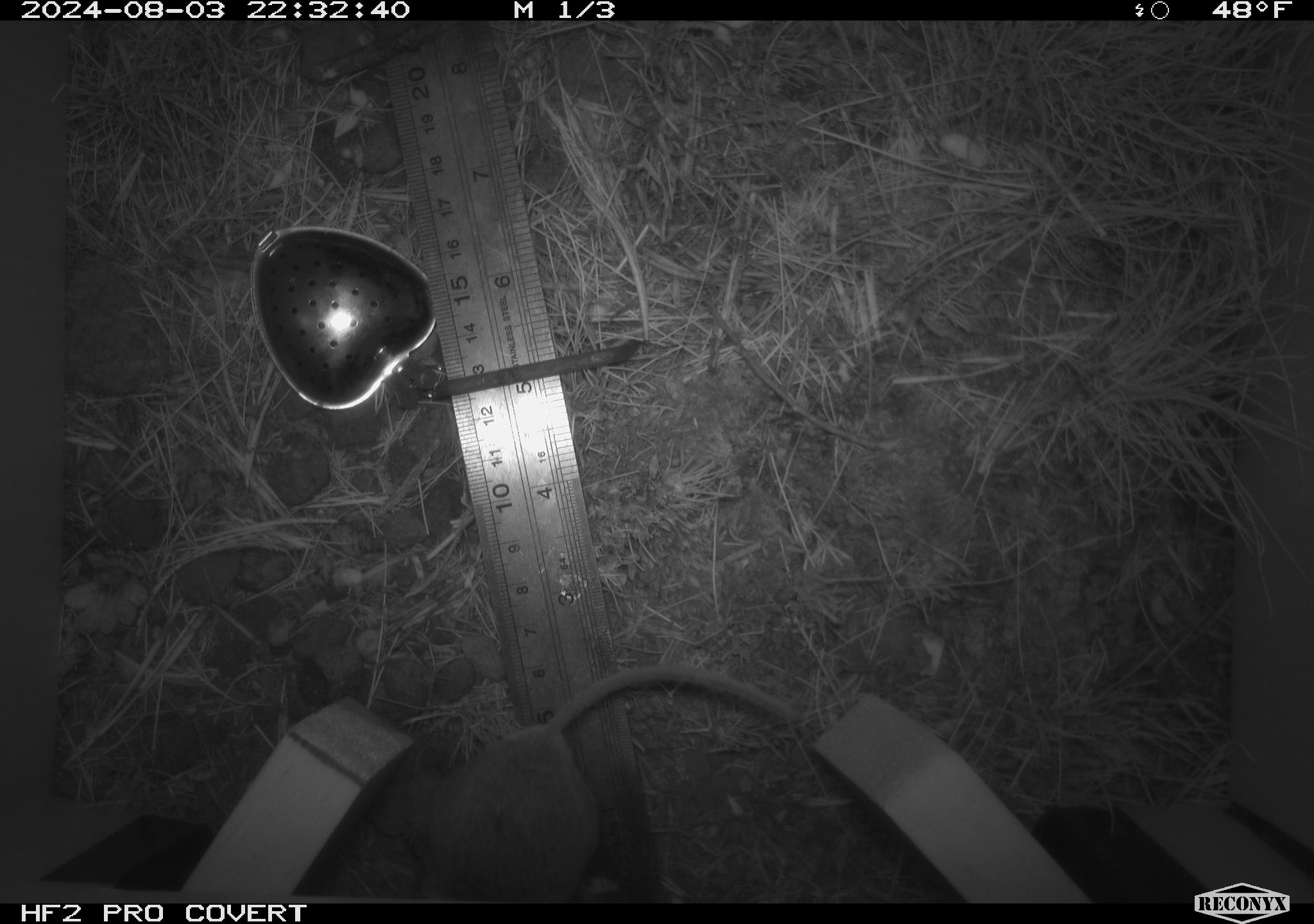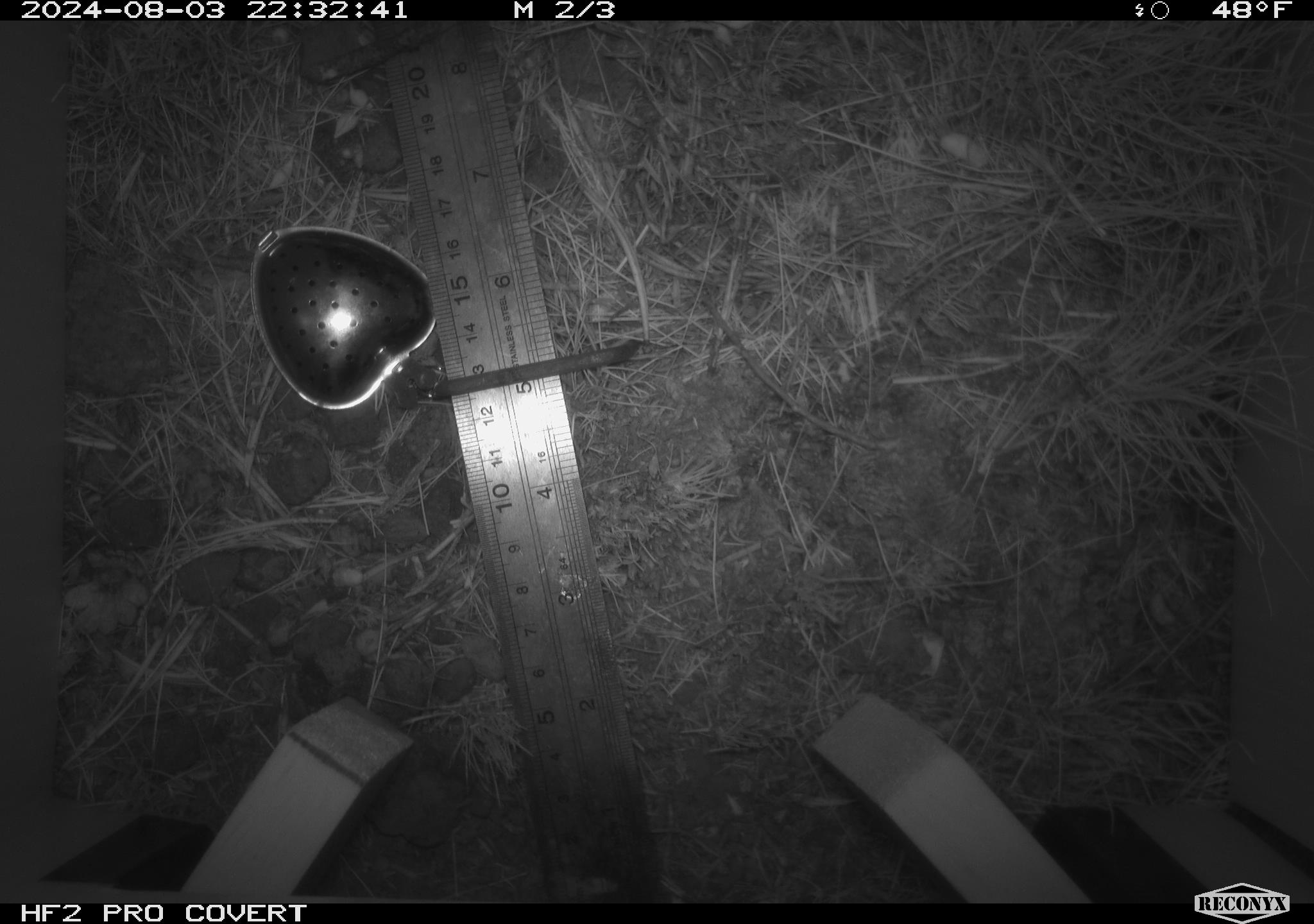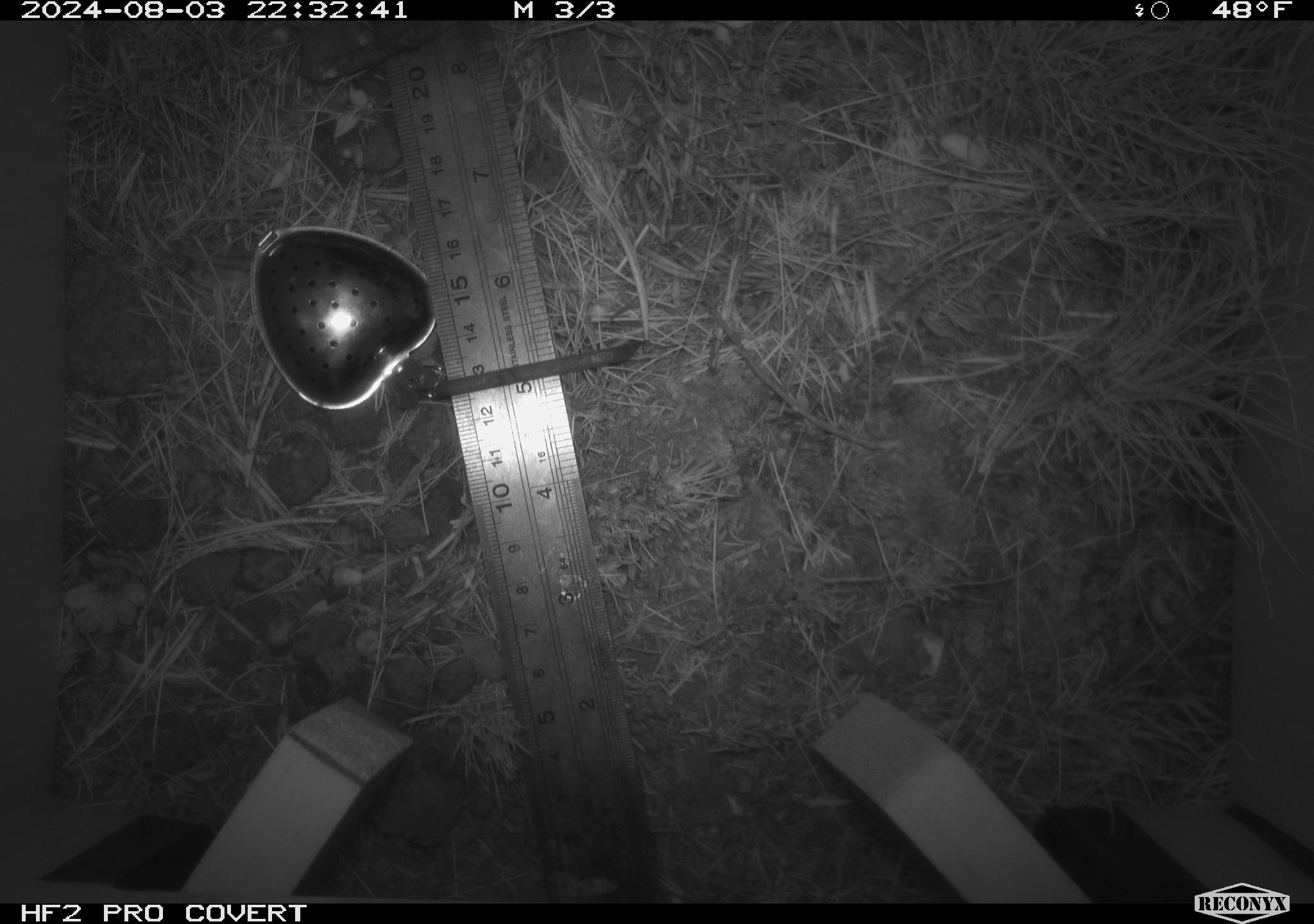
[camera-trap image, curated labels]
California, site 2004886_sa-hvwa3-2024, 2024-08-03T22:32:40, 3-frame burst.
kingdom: Animalia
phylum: Chordata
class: Mammalia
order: Rodentia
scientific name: Rodentia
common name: mouse species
Mouse species (Rodentia).